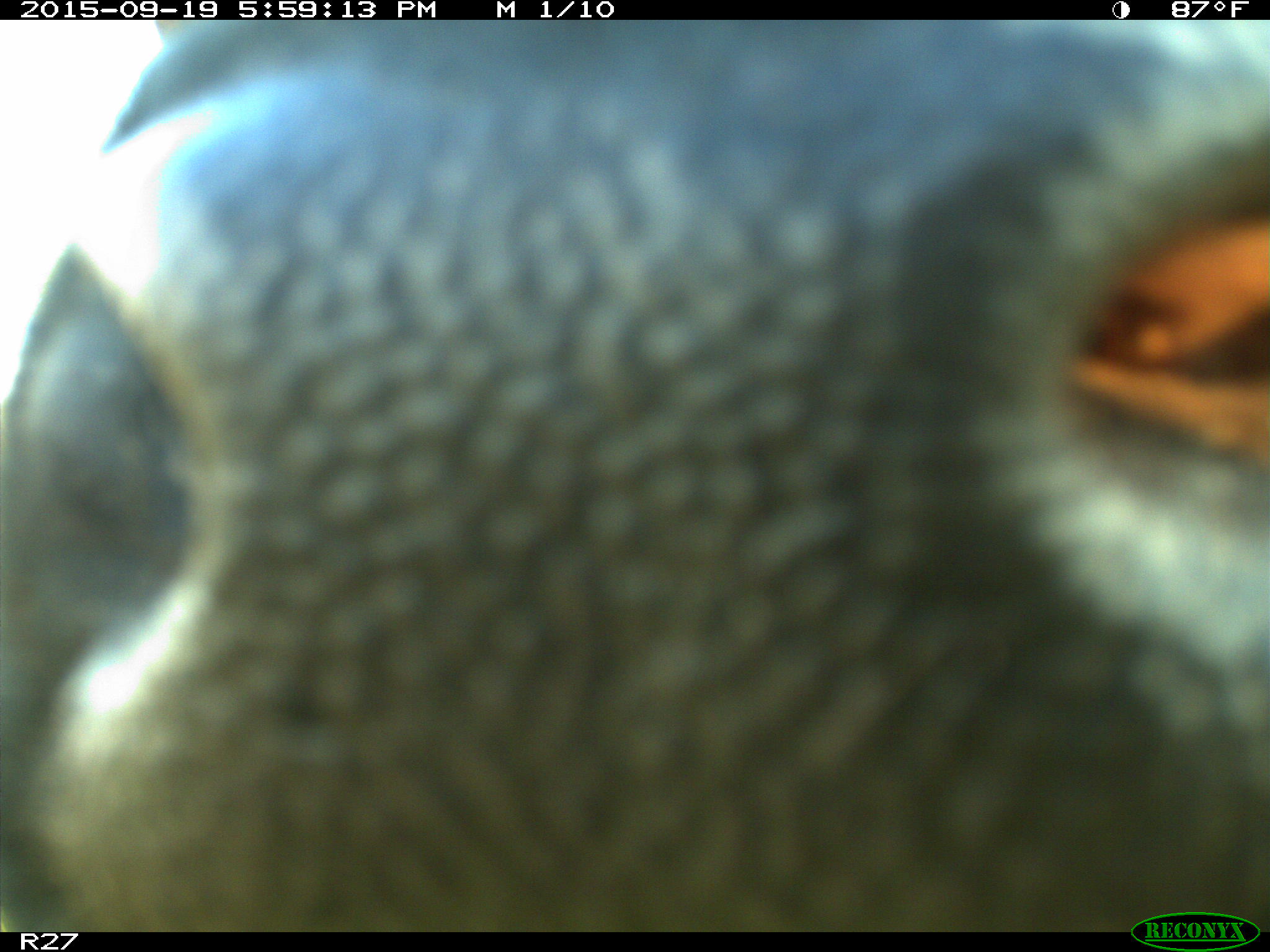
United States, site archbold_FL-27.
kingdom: Animalia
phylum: Chordata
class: Mammalia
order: Artiodactyla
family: Bovidae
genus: Bos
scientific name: Bos taurus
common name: domestic cow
Bos taurus (domestic cow).